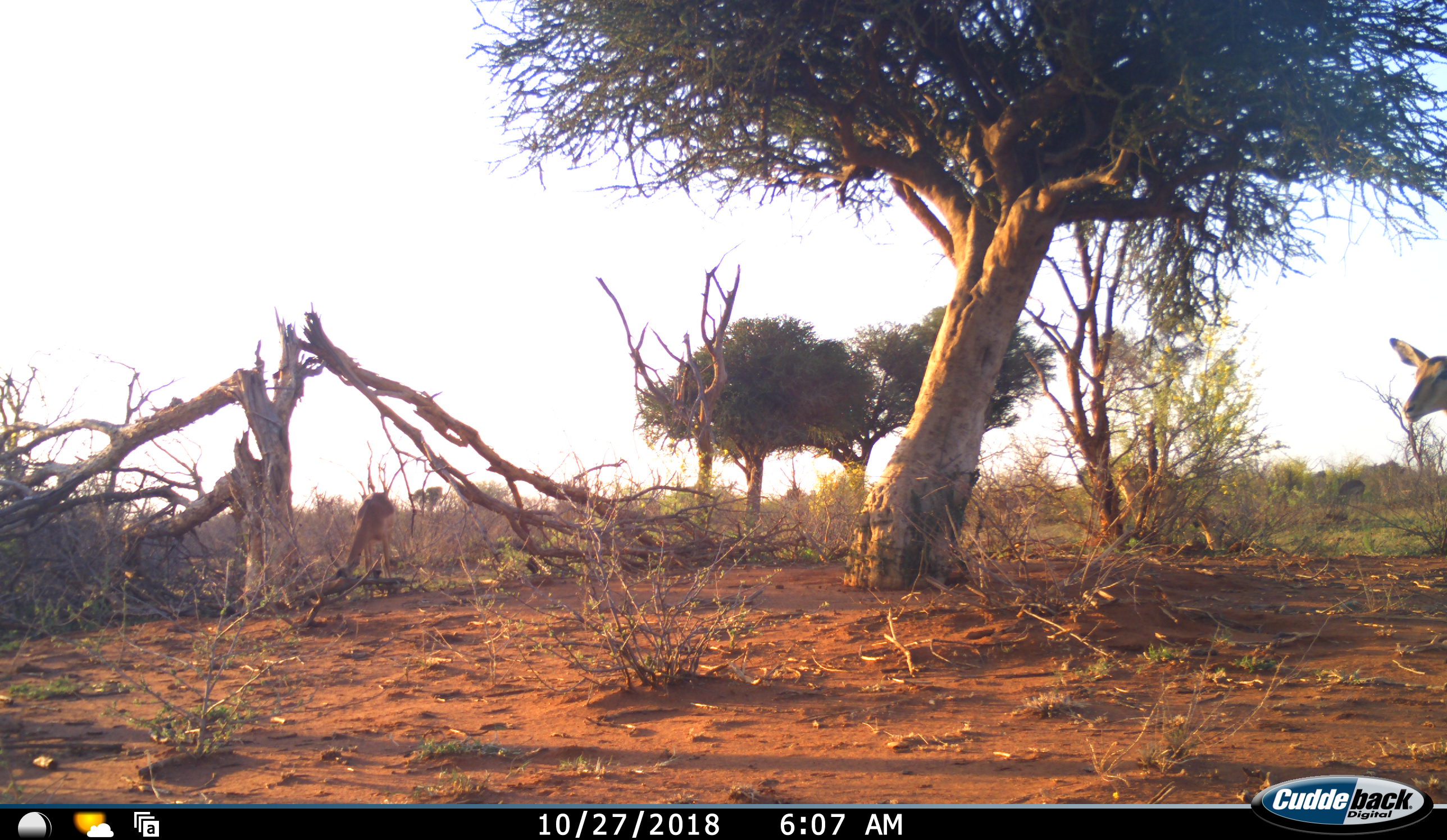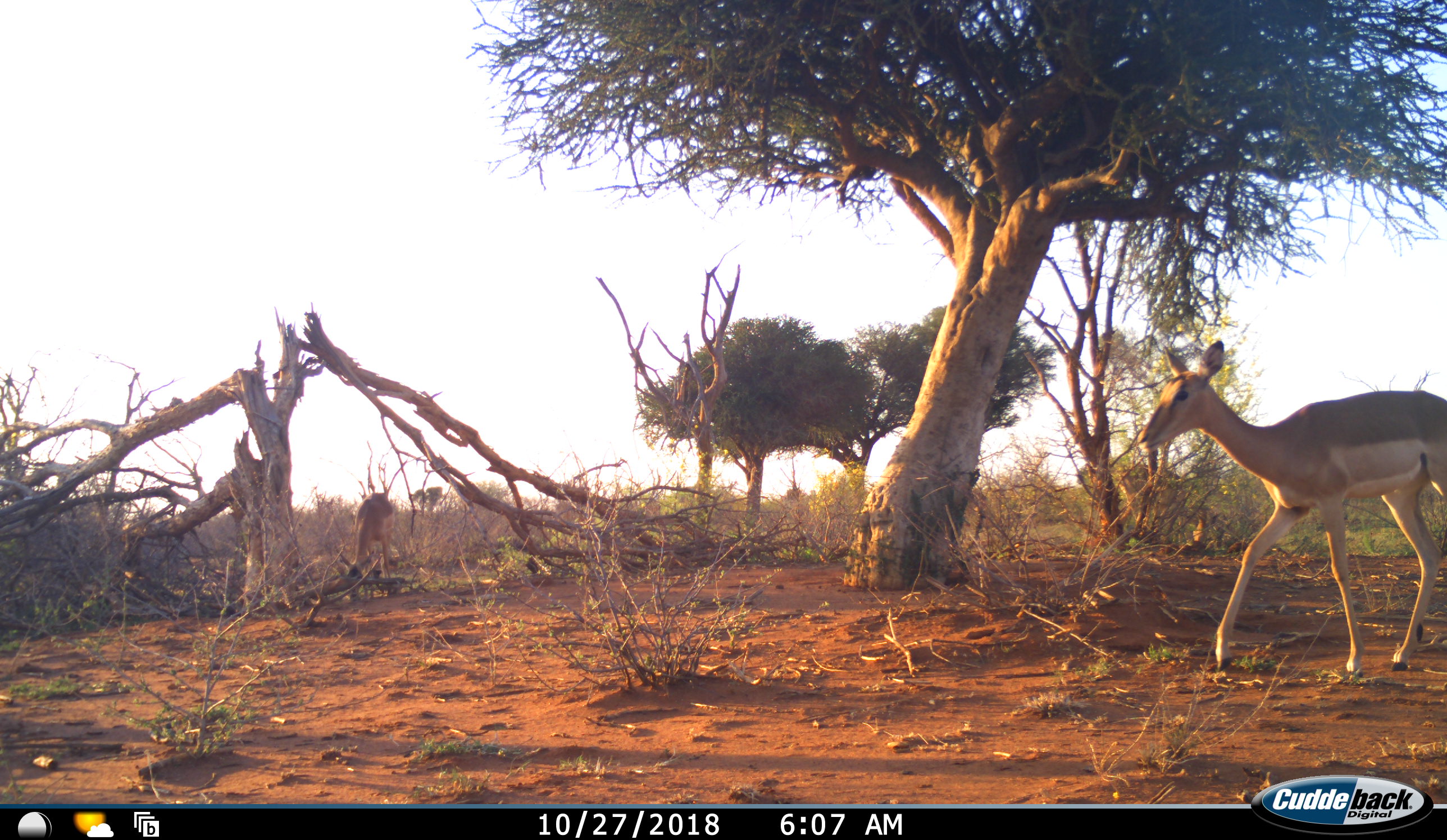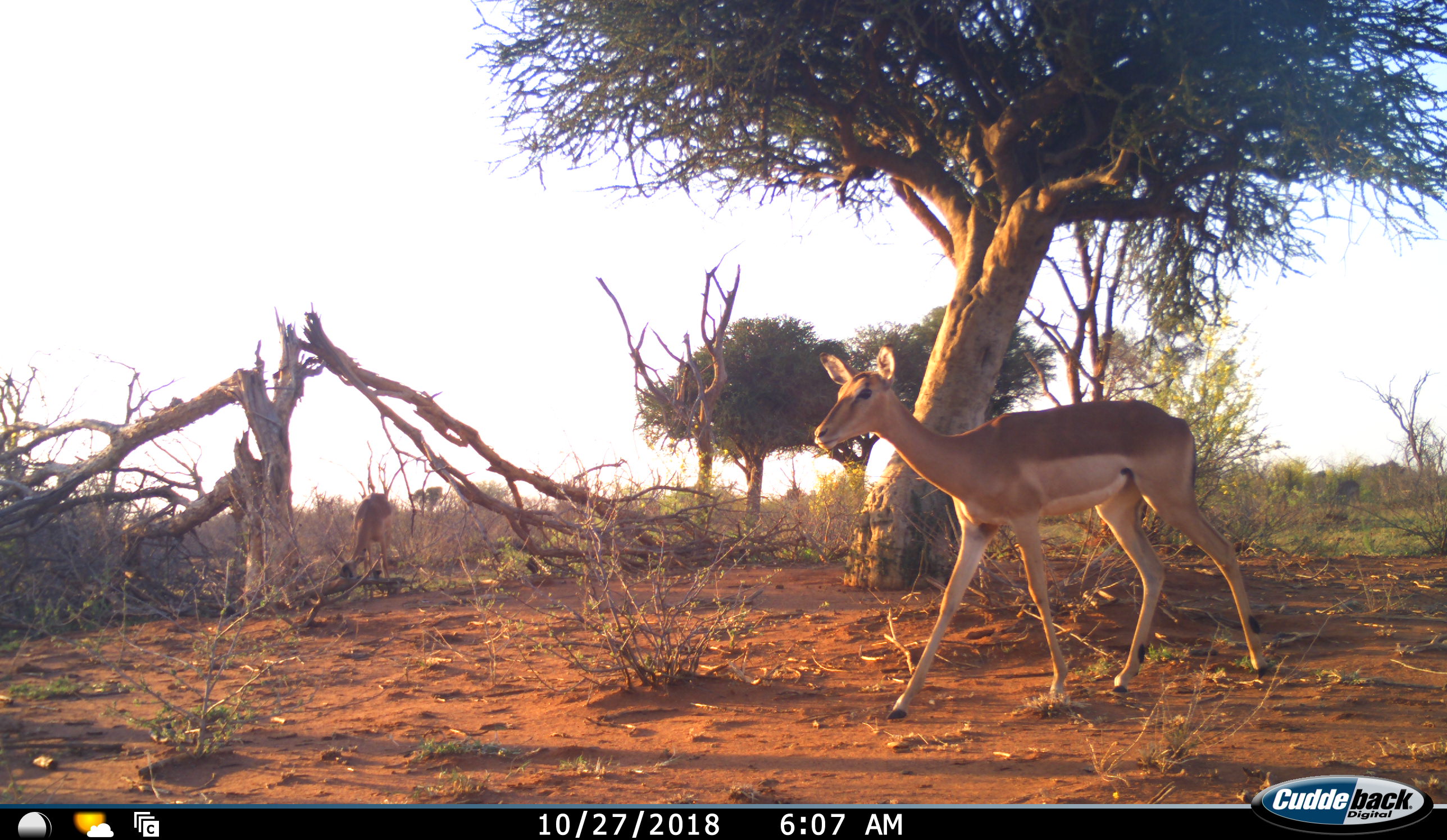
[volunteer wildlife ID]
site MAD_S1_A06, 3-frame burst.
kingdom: Animalia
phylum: Chordata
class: Mammalia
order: Artiodactyla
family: Bovidae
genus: Aepyceros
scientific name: Aepyceros melampus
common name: impala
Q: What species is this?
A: Impala (Aepyceros melampus).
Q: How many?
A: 2.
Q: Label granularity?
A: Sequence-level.